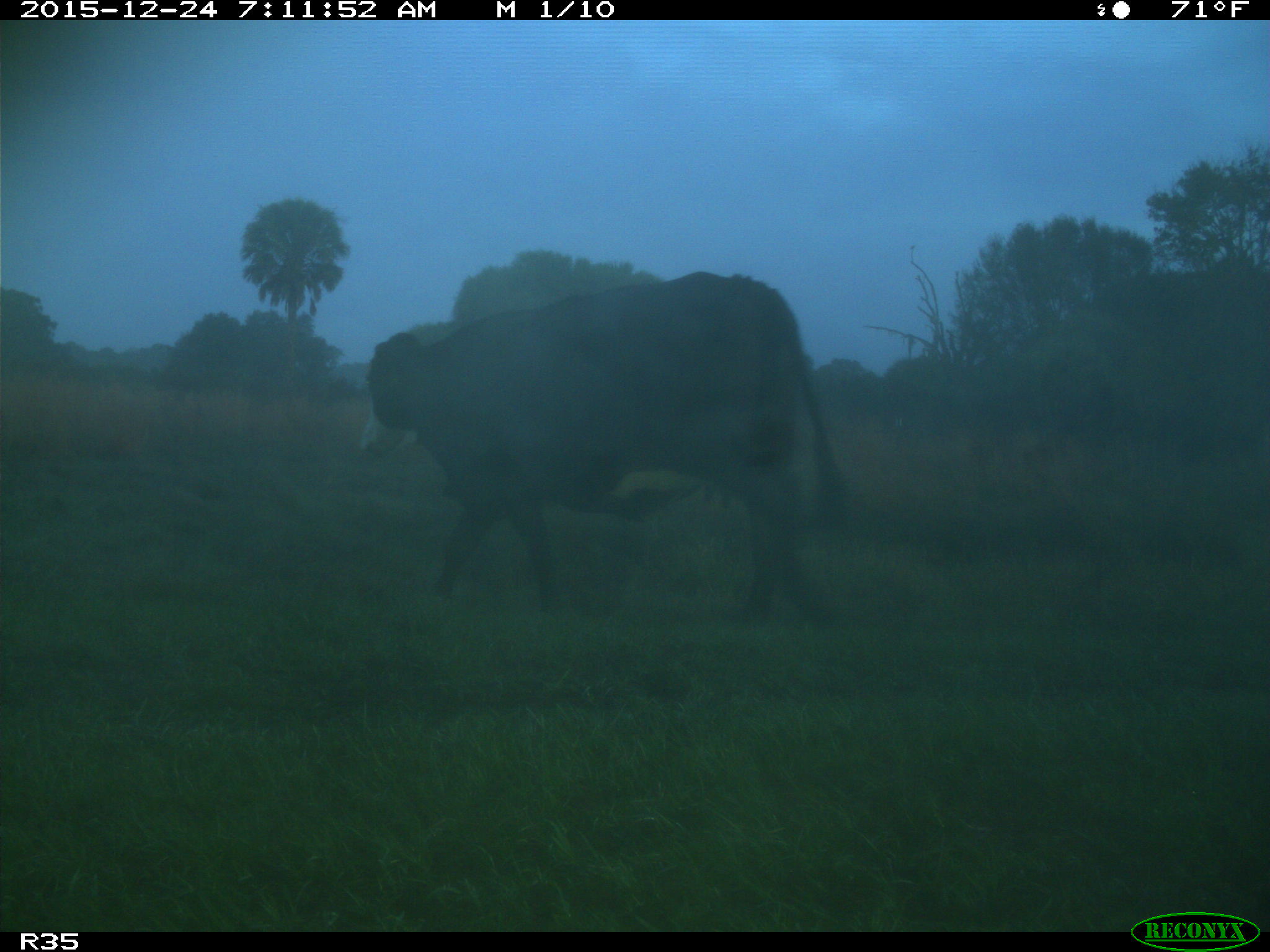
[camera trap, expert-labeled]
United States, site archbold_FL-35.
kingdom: Animalia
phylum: Chordata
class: Mammalia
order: Artiodactyla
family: Bovidae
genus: Bos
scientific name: Bos taurus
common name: domestic cow